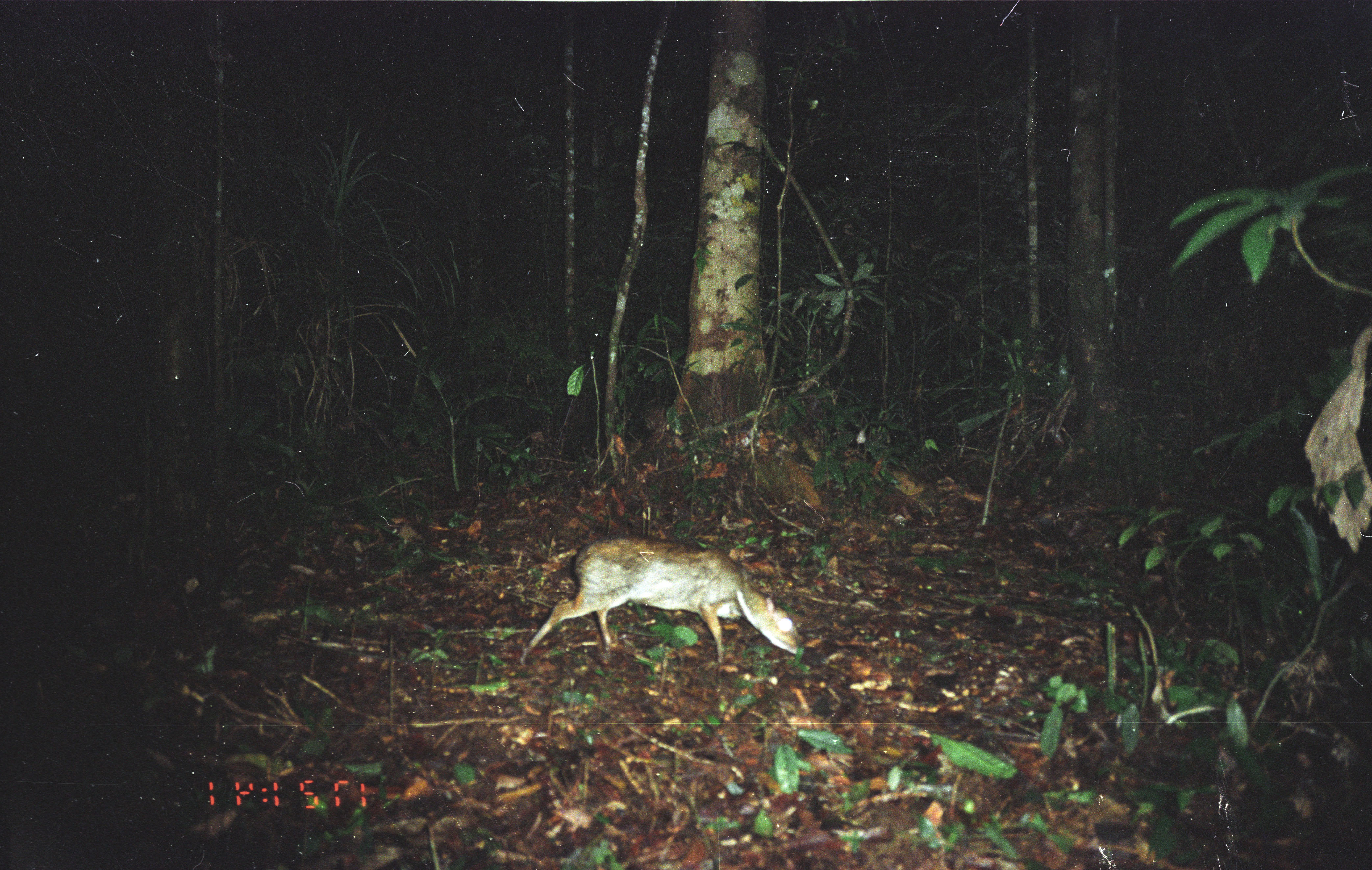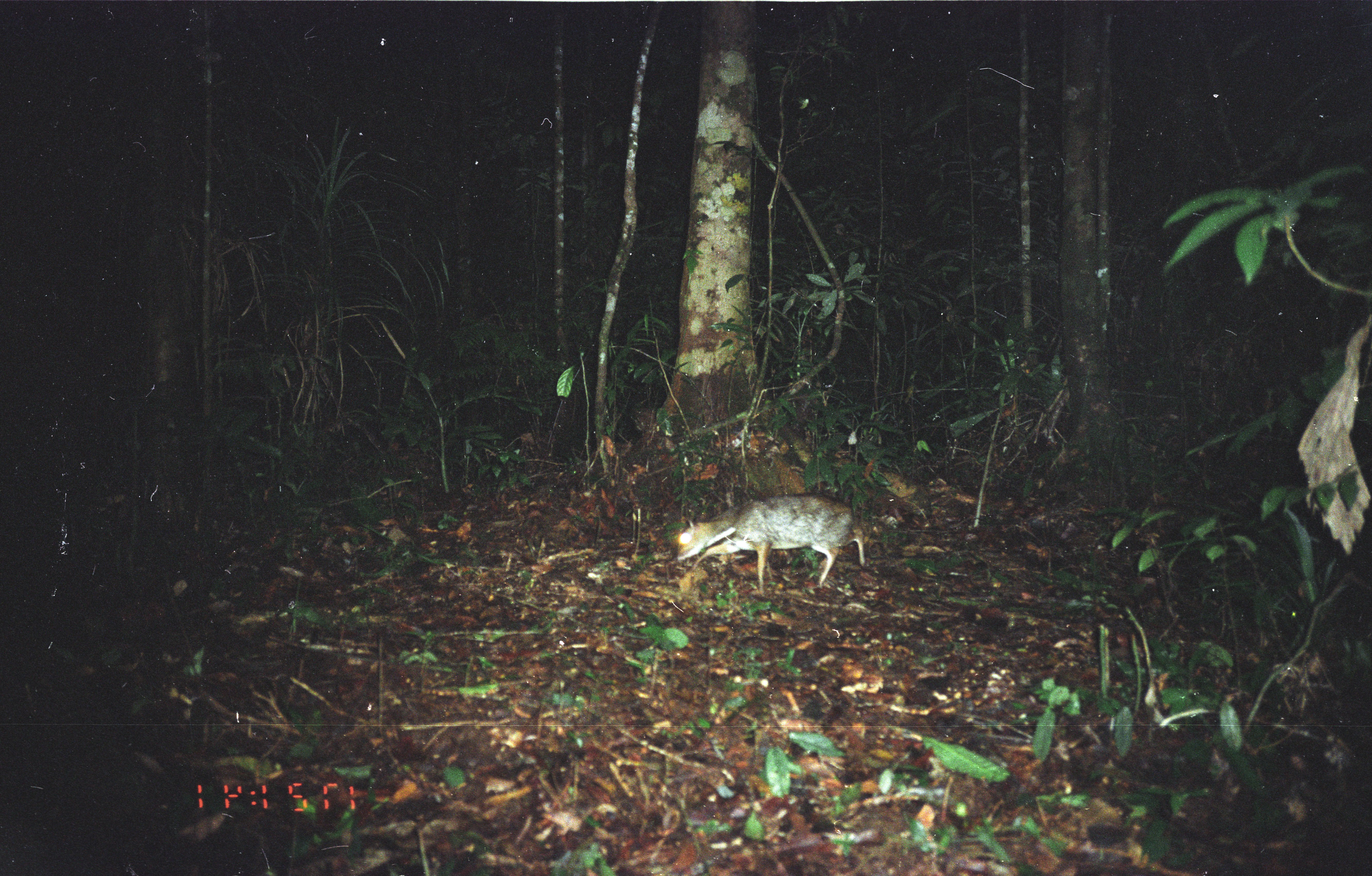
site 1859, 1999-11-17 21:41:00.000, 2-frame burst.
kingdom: Animalia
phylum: Chordata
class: Mammalia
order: Artiodactyla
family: Tragulidae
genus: Tragulus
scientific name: Tragulus napu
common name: greater oriental chevrotain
Tragulus napu (greater oriental chevrotain), count 1.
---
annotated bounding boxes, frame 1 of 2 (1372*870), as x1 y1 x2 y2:
tragulus napu: 517 532 804 667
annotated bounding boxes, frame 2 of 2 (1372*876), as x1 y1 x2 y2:
tragulus napu: 673 491 866 596